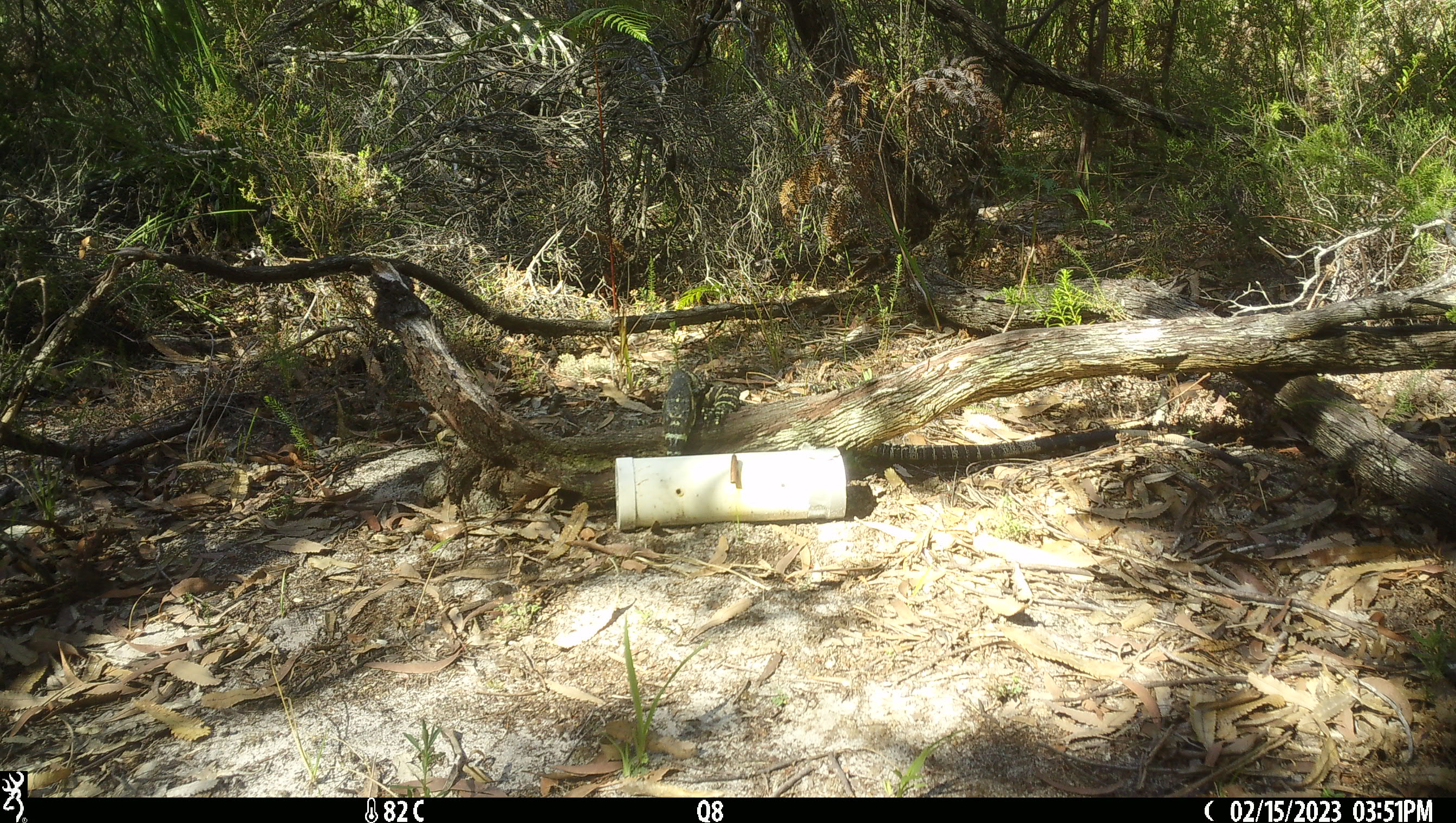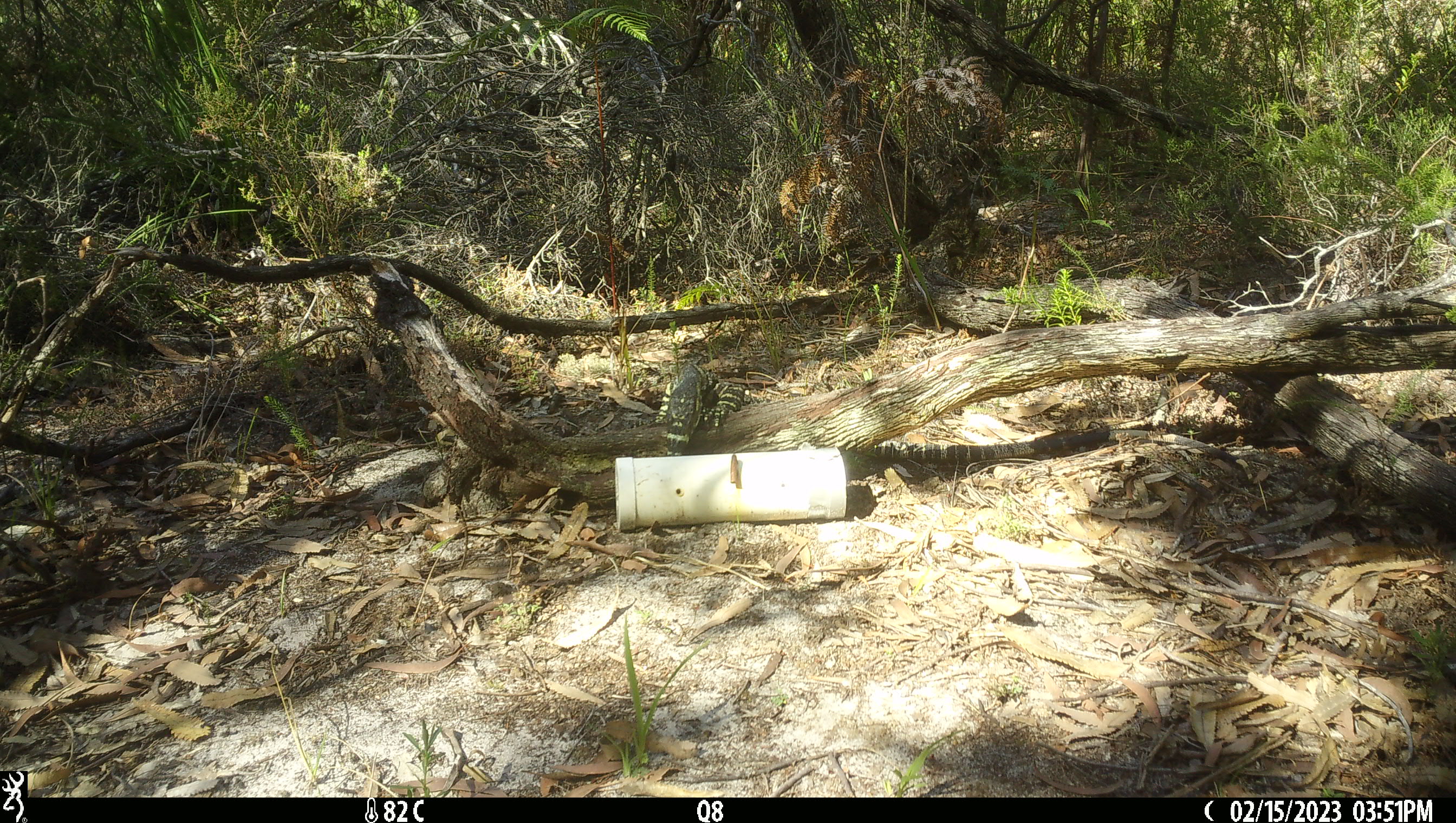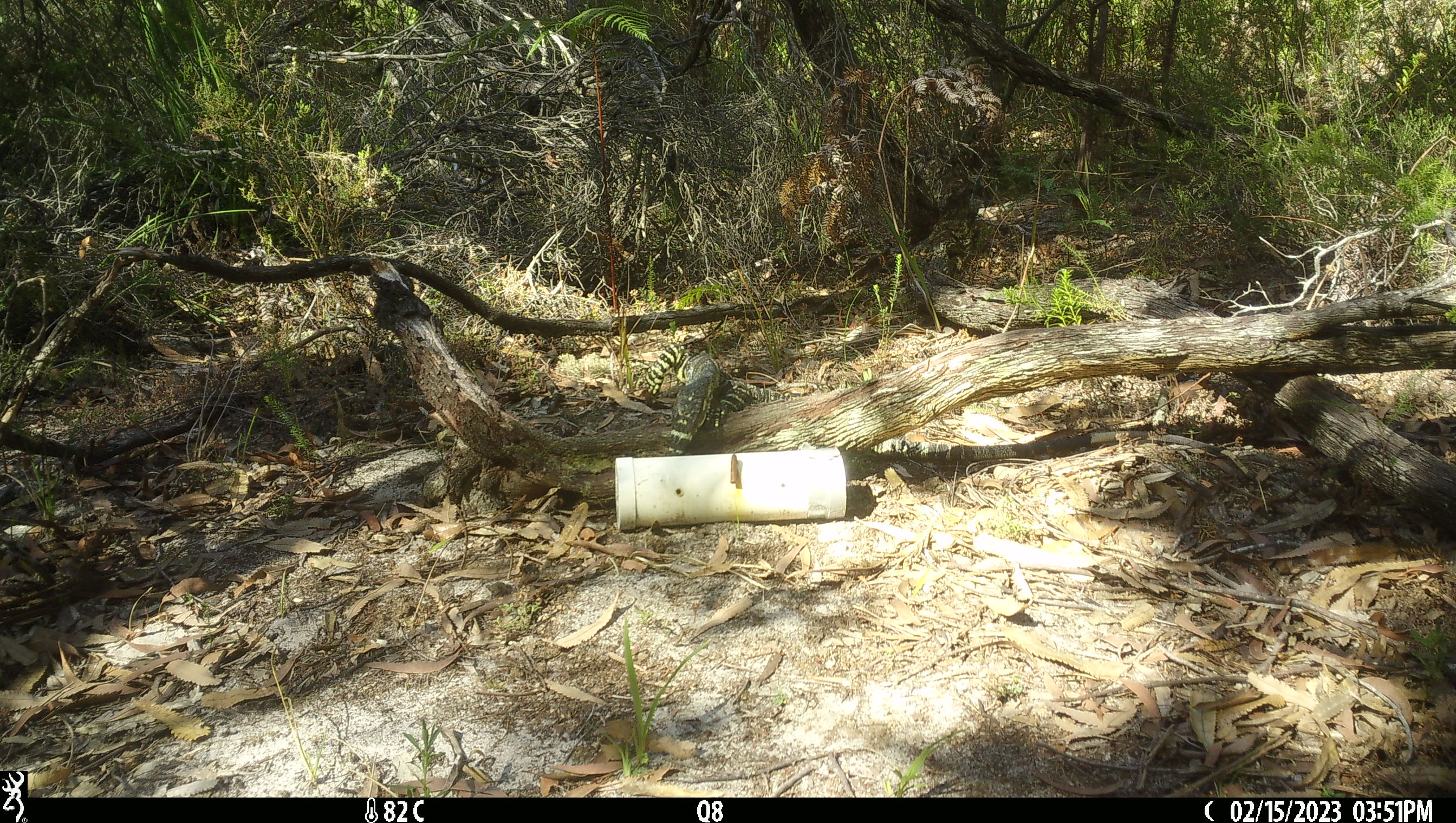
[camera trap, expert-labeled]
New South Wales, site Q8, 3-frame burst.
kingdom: Animalia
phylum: Chordata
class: Reptilia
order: Squamata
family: Varanidae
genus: Varanus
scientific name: Varanus varius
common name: lace monitor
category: goanna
Goanna (lace monitor) (Varanus varius).